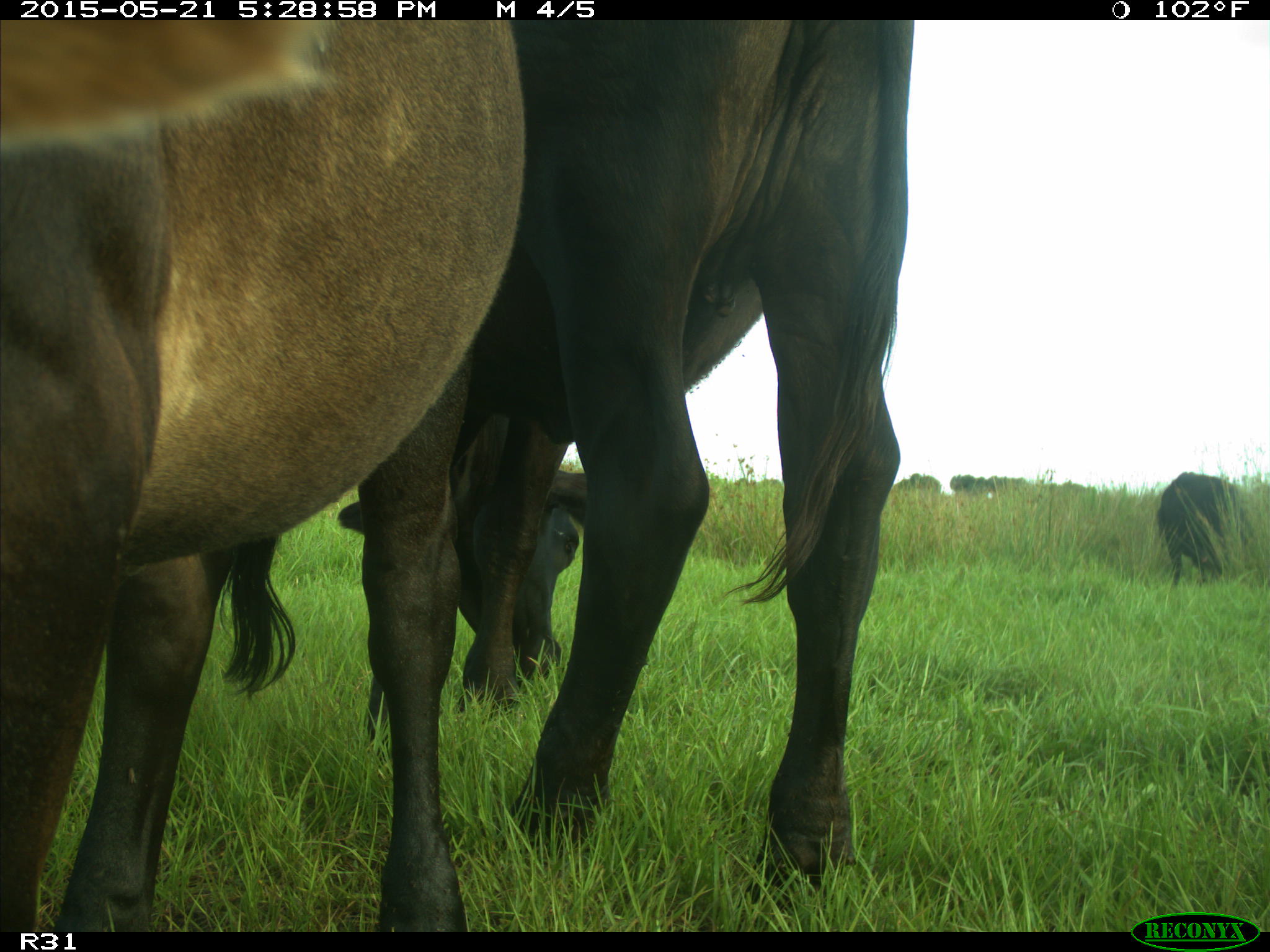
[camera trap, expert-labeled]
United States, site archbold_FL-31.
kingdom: Animalia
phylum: Chordata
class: Mammalia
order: Artiodactyla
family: Bovidae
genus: Bos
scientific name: Bos taurus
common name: domestic cow